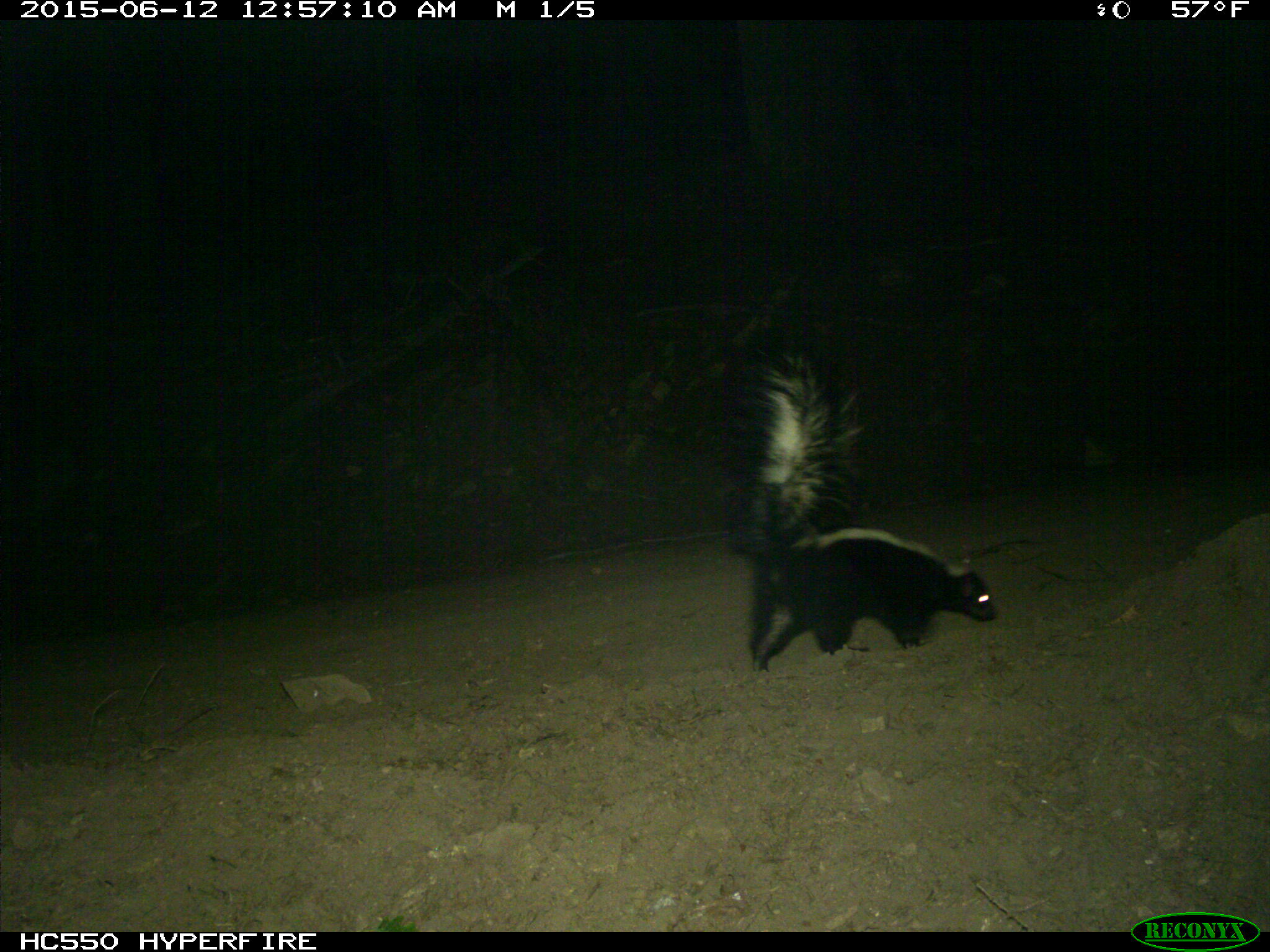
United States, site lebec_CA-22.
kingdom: Animalia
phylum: Chordata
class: Mammalia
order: Carnivora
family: Mephitidae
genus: Mephitis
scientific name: Mephitis mephitis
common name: striped skunk